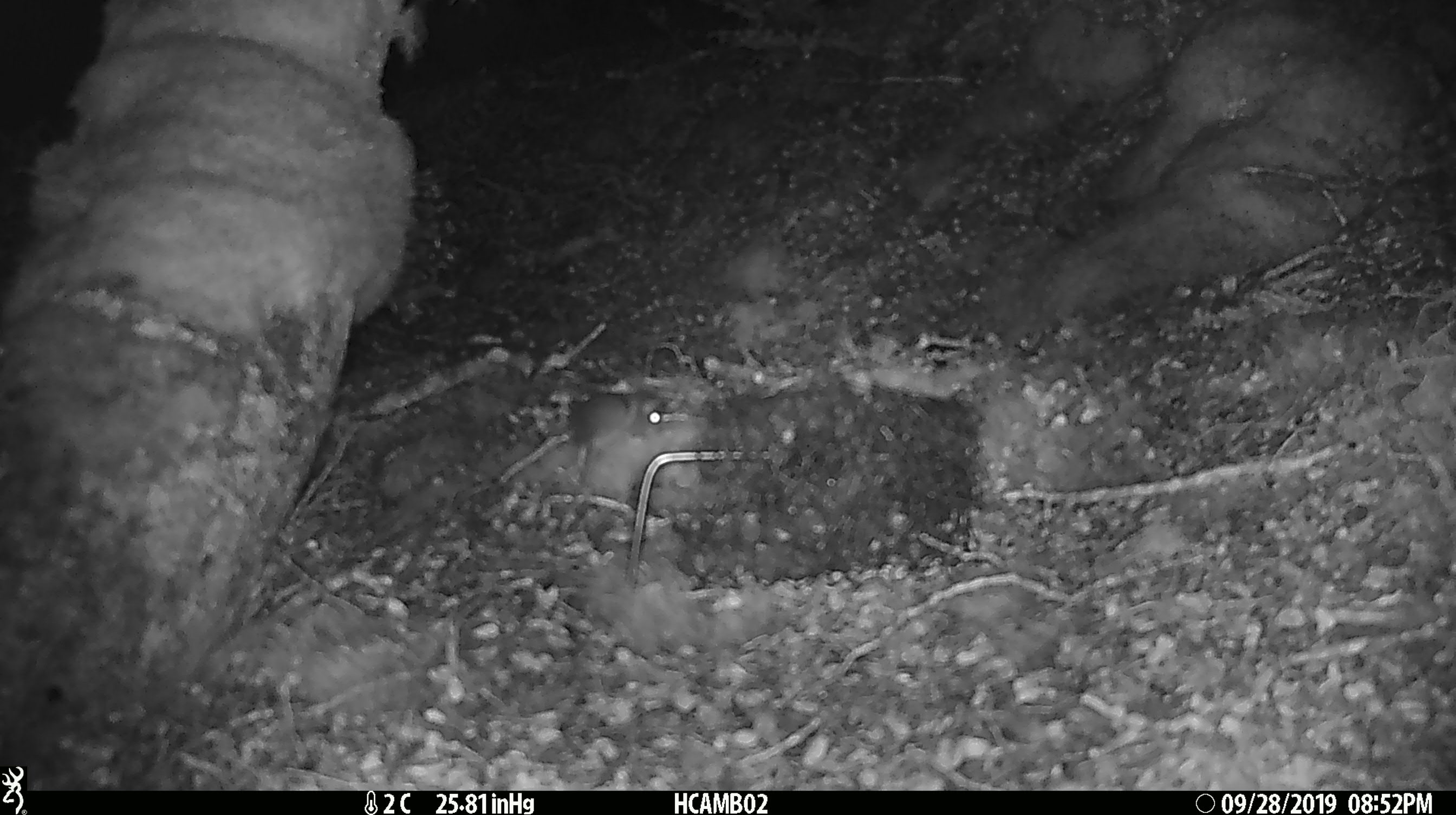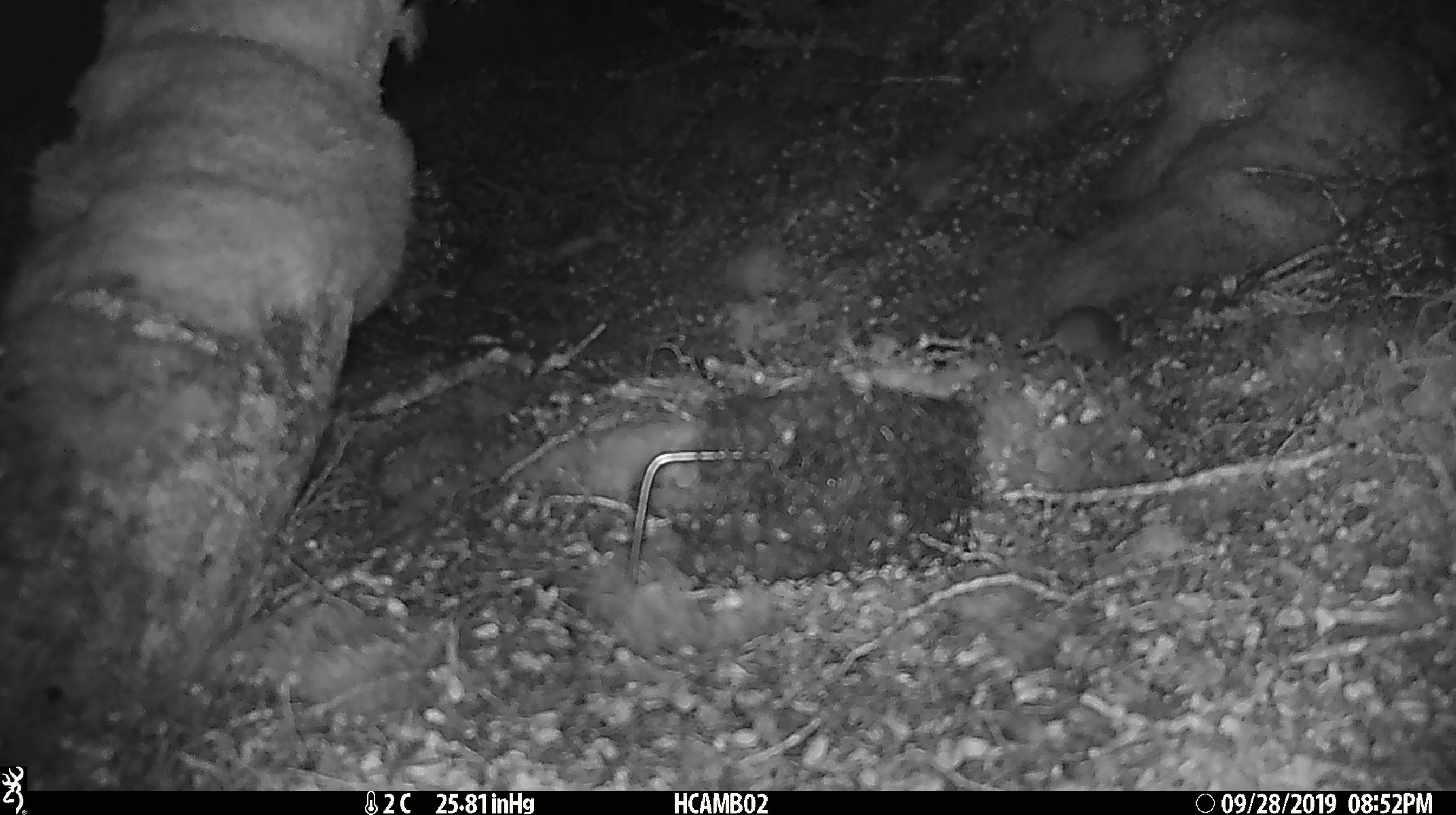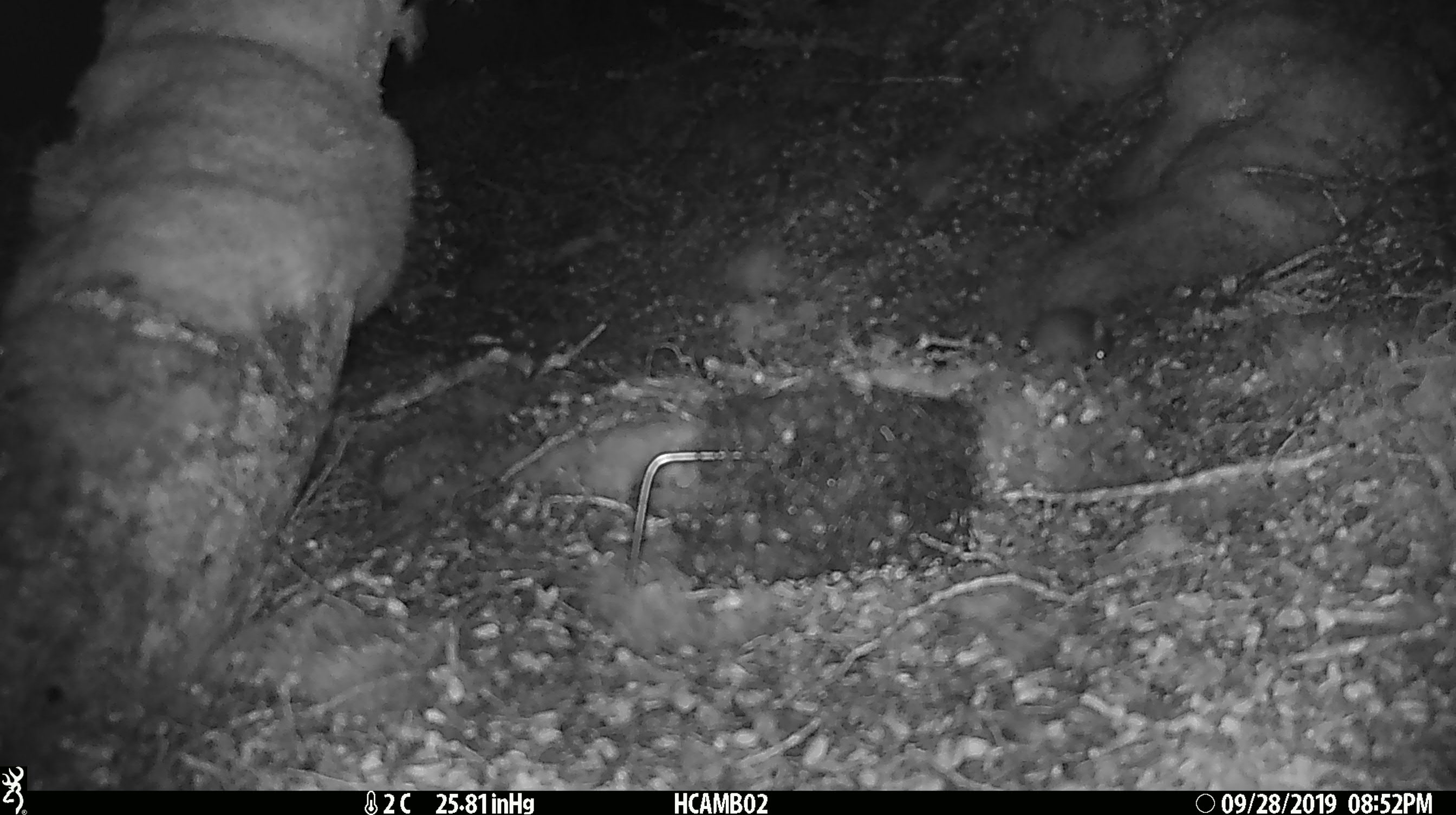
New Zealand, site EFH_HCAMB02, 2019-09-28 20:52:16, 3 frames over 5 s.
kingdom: Animalia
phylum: Chordata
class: Mammalia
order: Rodentia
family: Muridae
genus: Mus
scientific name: Mus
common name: mouse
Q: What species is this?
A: Mouse (Mus).